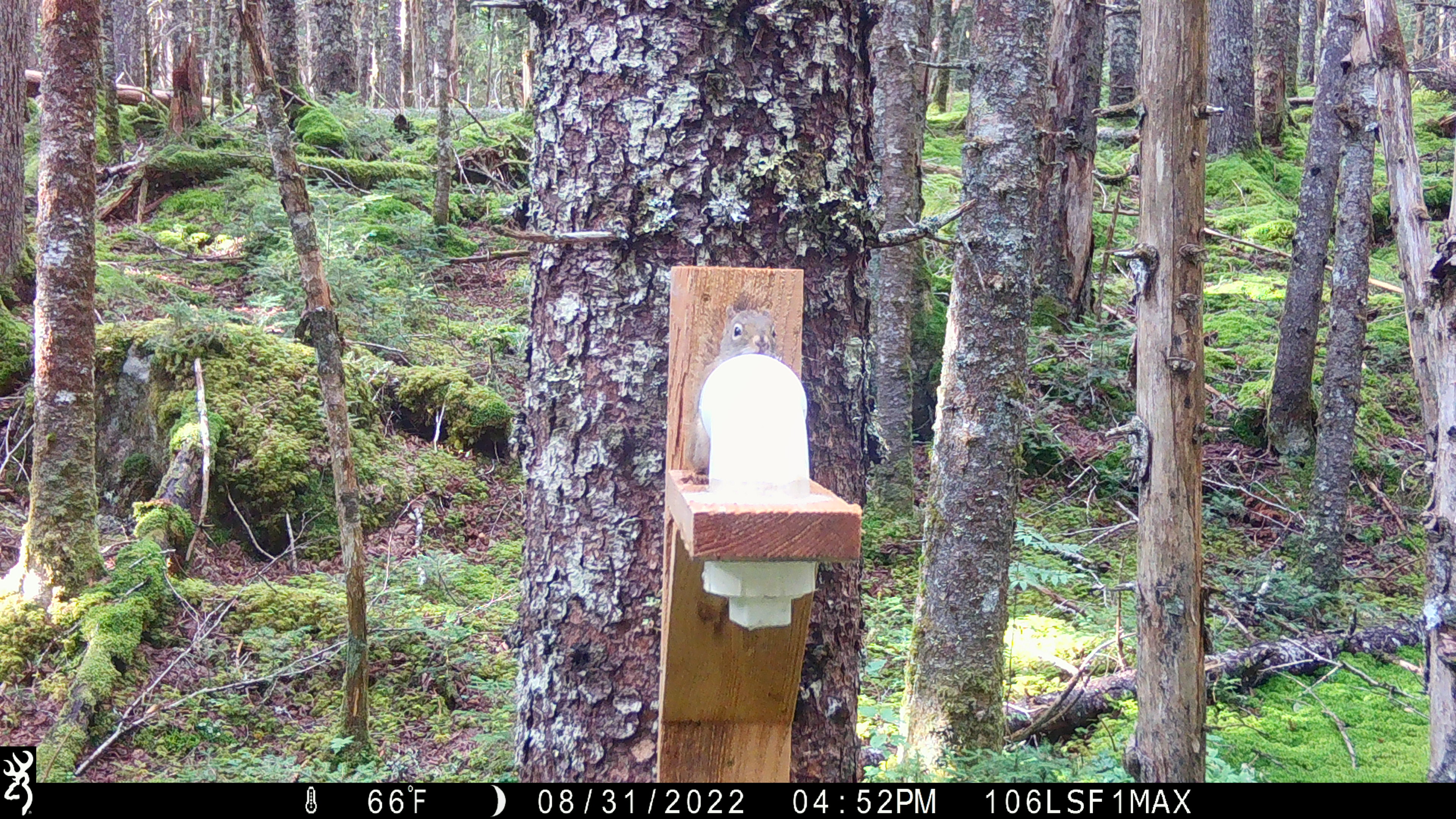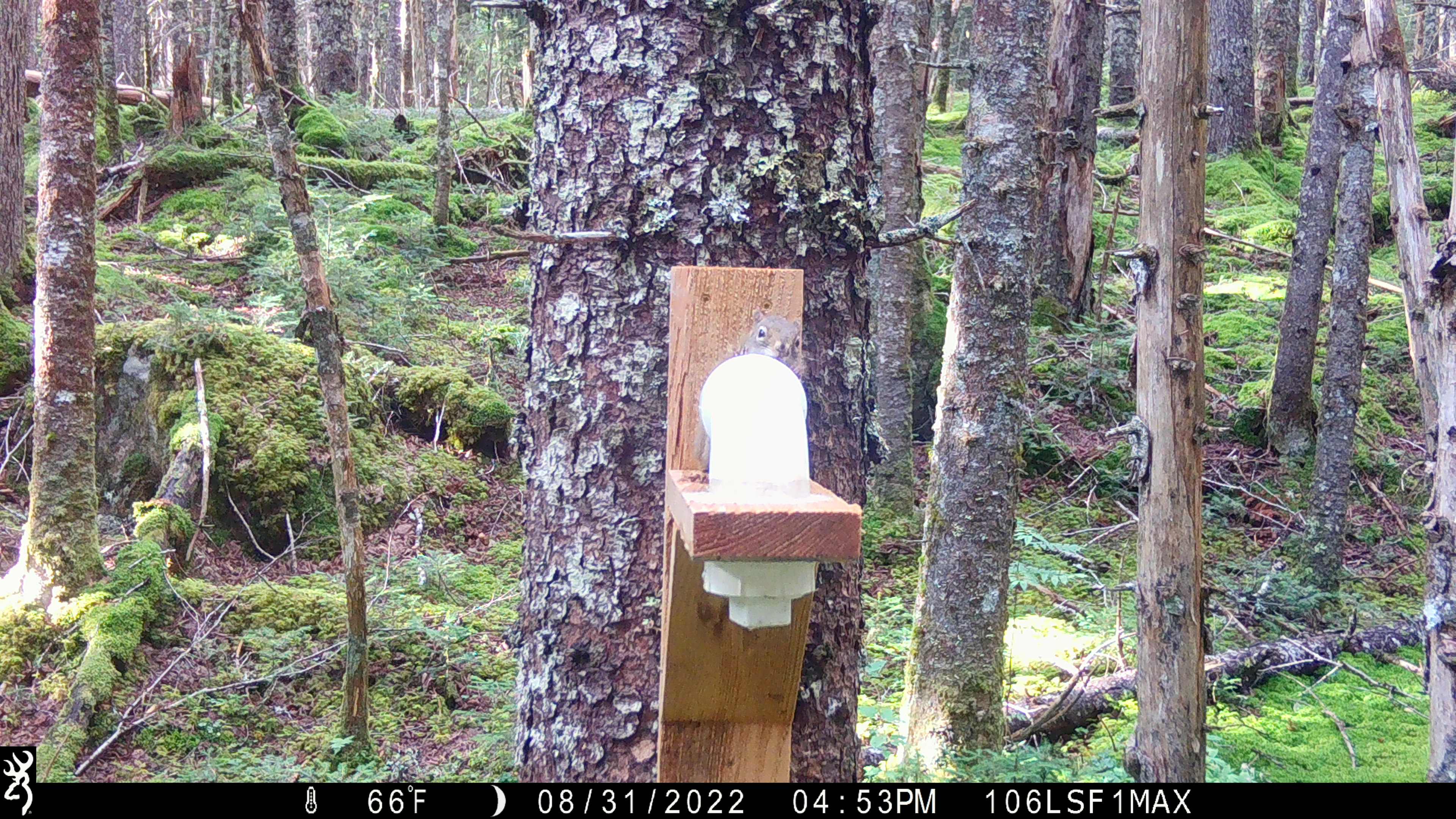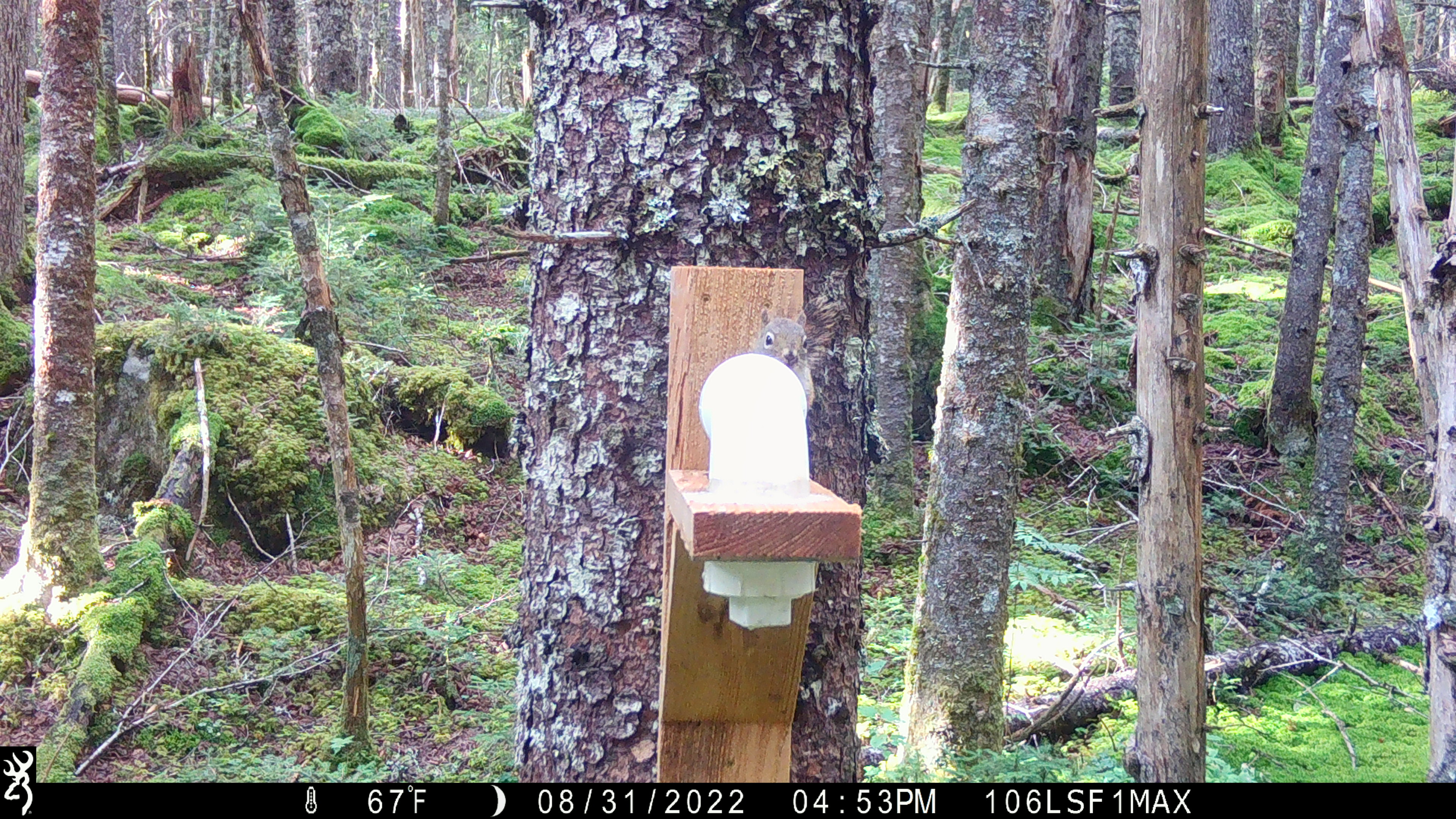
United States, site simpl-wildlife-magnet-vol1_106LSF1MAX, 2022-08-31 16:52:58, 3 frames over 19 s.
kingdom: Animalia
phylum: Chordata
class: Mammalia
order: Rodentia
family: Sciuridae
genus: Tamiasciurus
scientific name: Tamiasciurus hudsonicus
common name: red squirrel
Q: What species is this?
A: Red squirrel (Tamiasciurus hudsonicus).